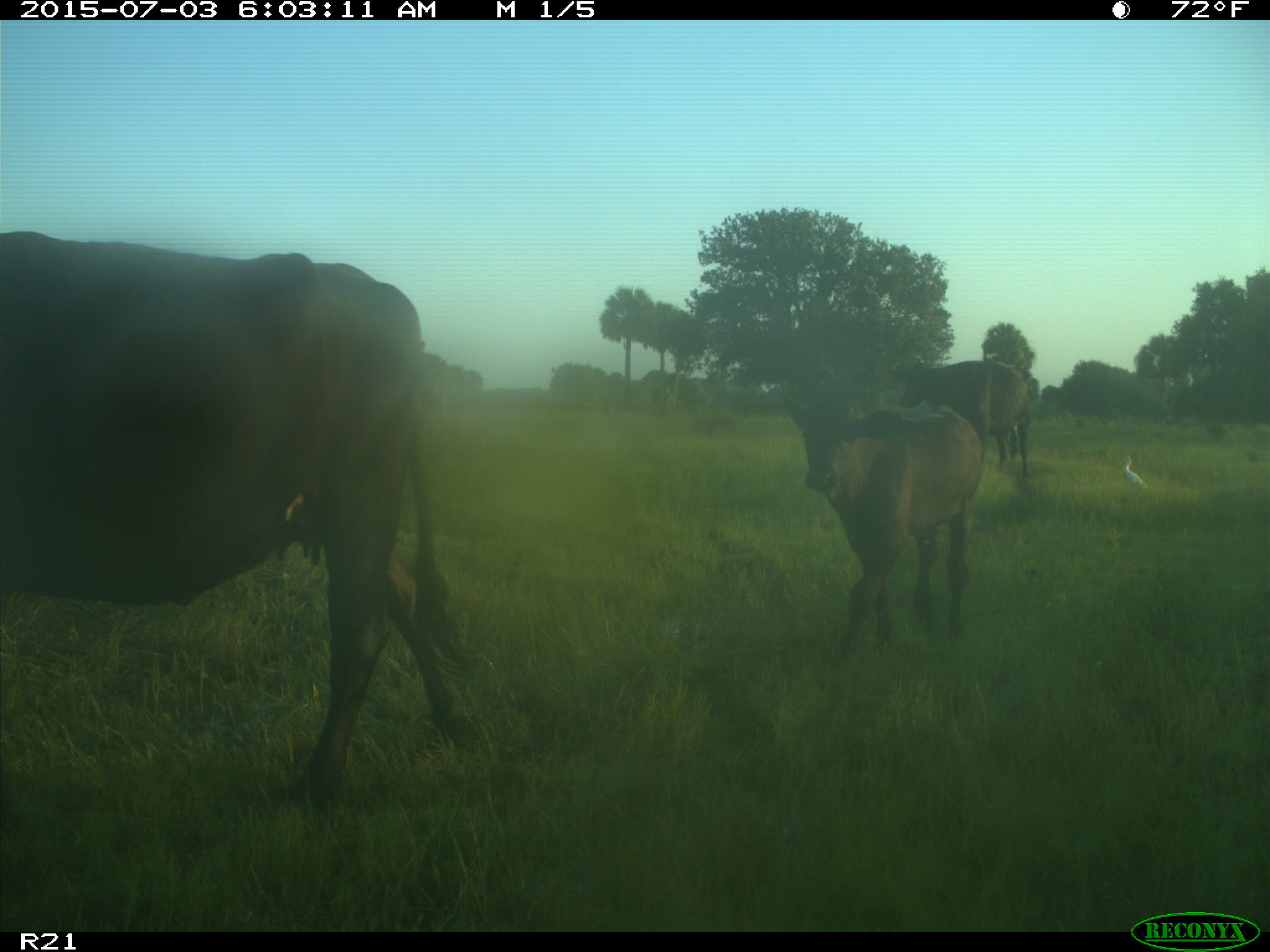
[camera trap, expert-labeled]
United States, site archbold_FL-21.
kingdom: Animalia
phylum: Chordata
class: Mammalia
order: Artiodactyla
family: Bovidae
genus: Bos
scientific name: Bos taurus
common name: domestic cow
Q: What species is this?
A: Bos taurus (domestic cow).